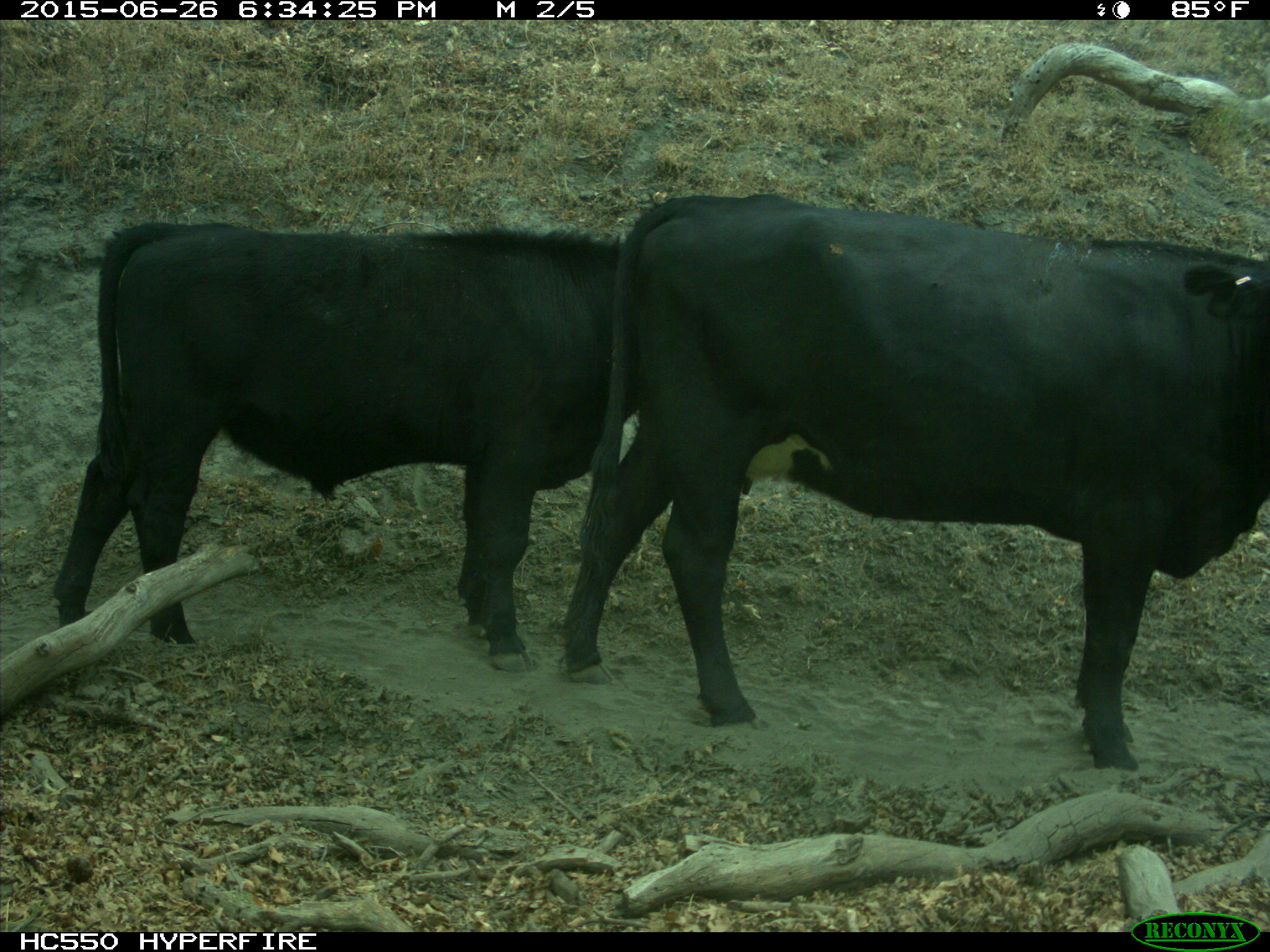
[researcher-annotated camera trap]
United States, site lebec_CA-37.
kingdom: Animalia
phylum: Chordata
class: Mammalia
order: Artiodactyla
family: Bovidae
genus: Bos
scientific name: Bos taurus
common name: domestic cow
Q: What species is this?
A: Bos taurus (domestic cow).